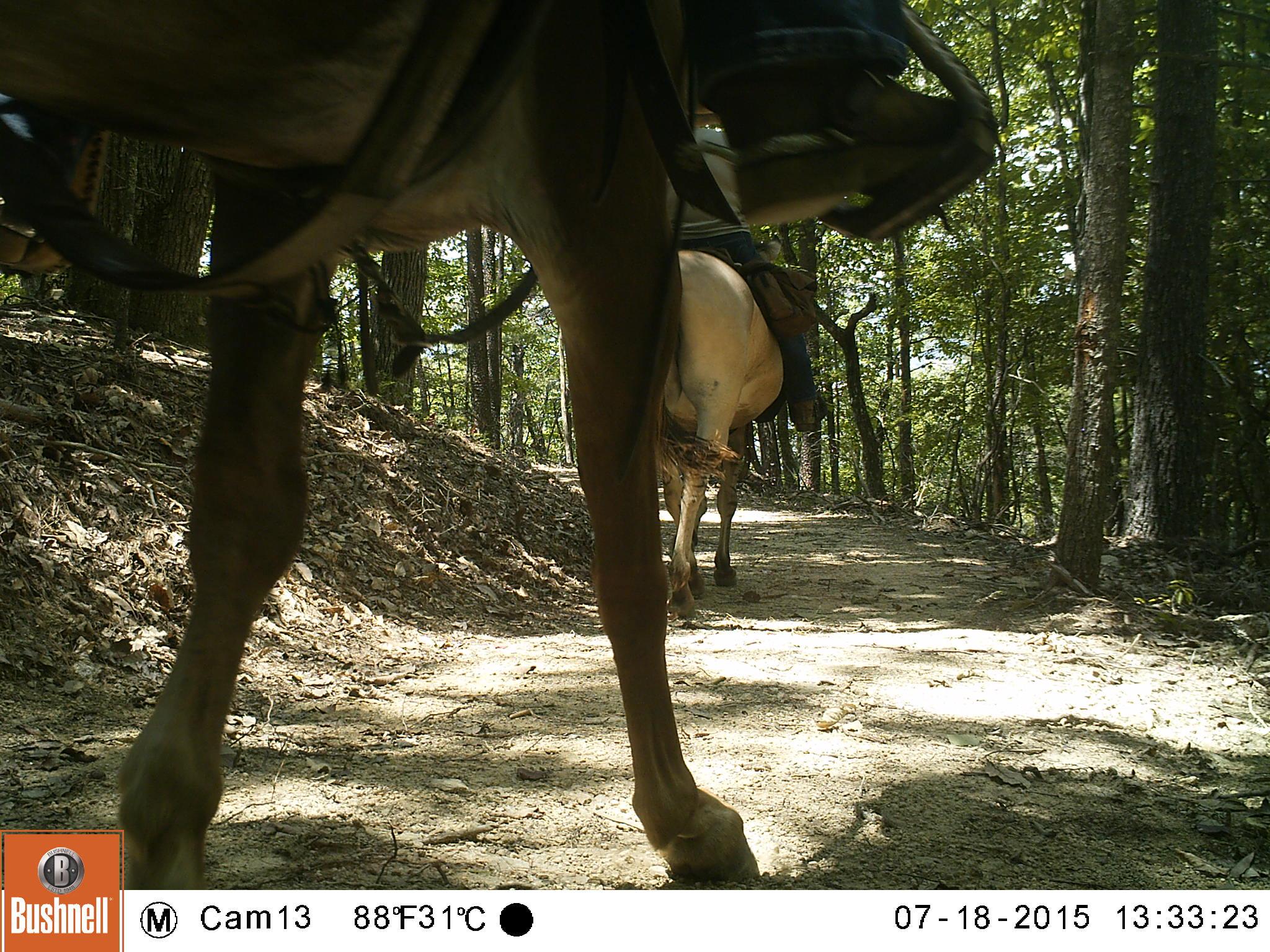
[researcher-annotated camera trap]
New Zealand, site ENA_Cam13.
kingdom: Animalia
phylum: Chordata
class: Mammalia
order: Perissodactyla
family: Equidae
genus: Equus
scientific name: Equus caballus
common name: horse